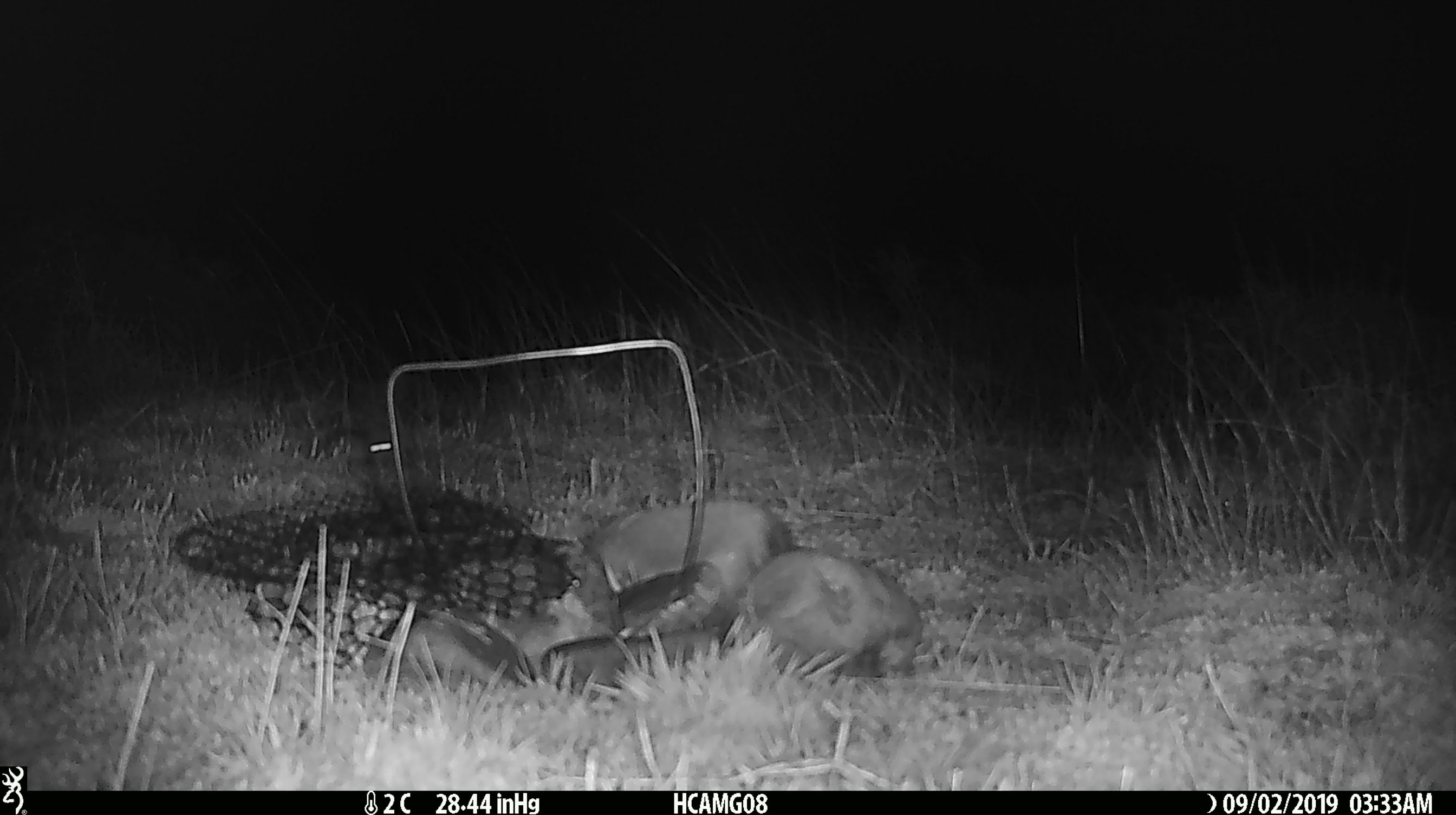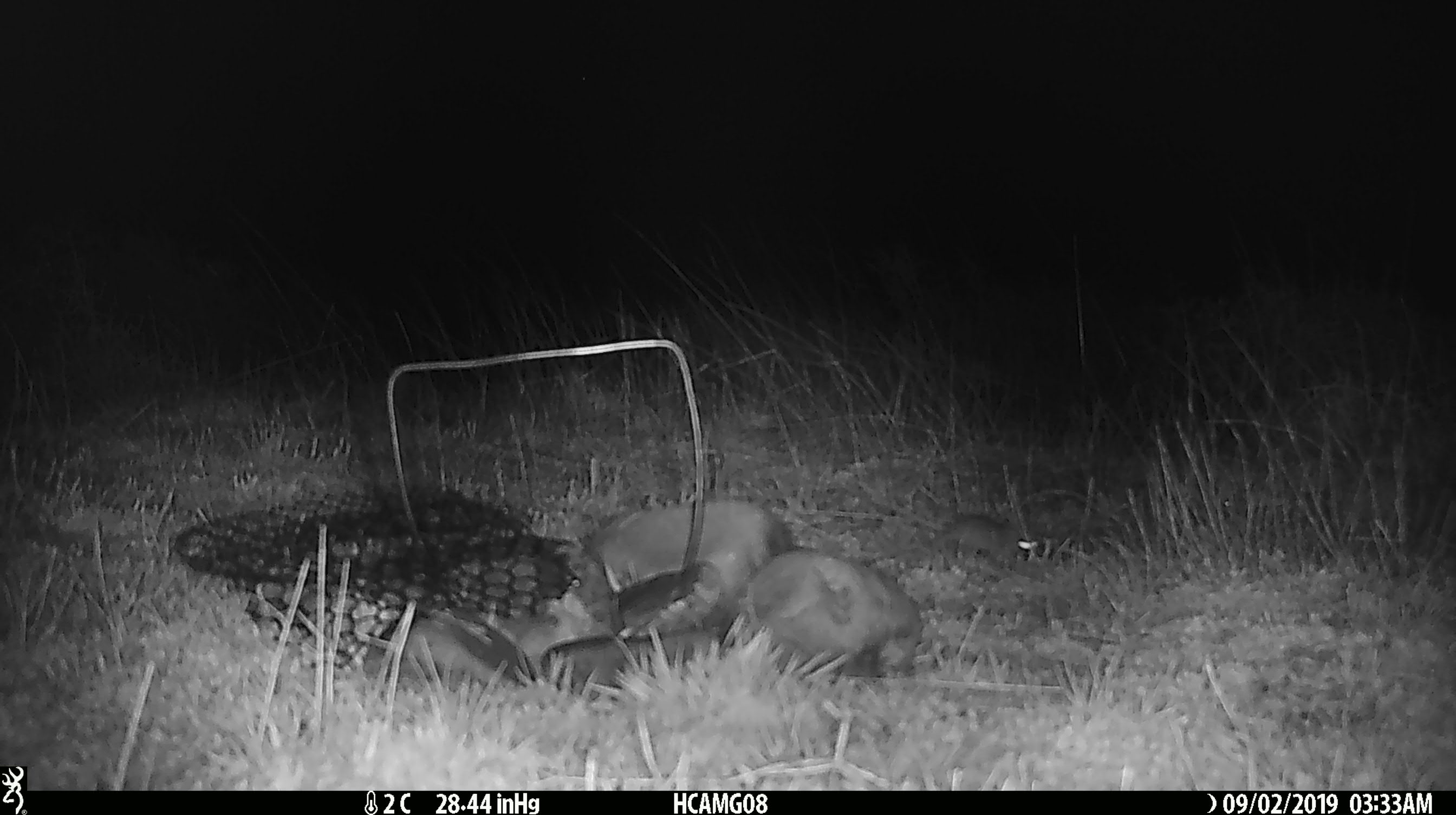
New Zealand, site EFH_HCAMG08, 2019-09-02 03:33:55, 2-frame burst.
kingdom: Animalia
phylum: Chordata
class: Mammalia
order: Rodentia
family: Muridae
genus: Mus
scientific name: Mus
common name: mouse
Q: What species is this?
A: Mouse (Mus).